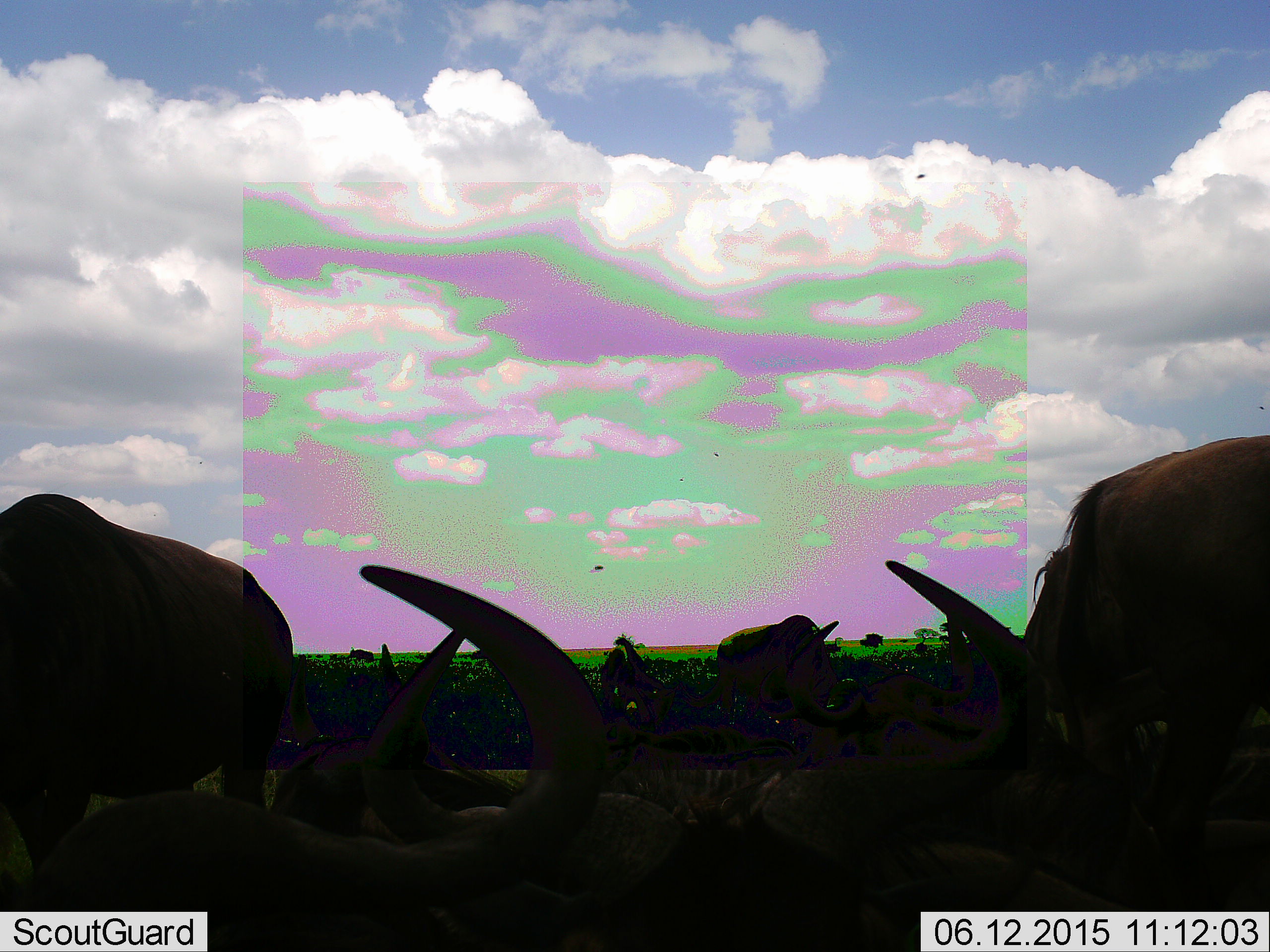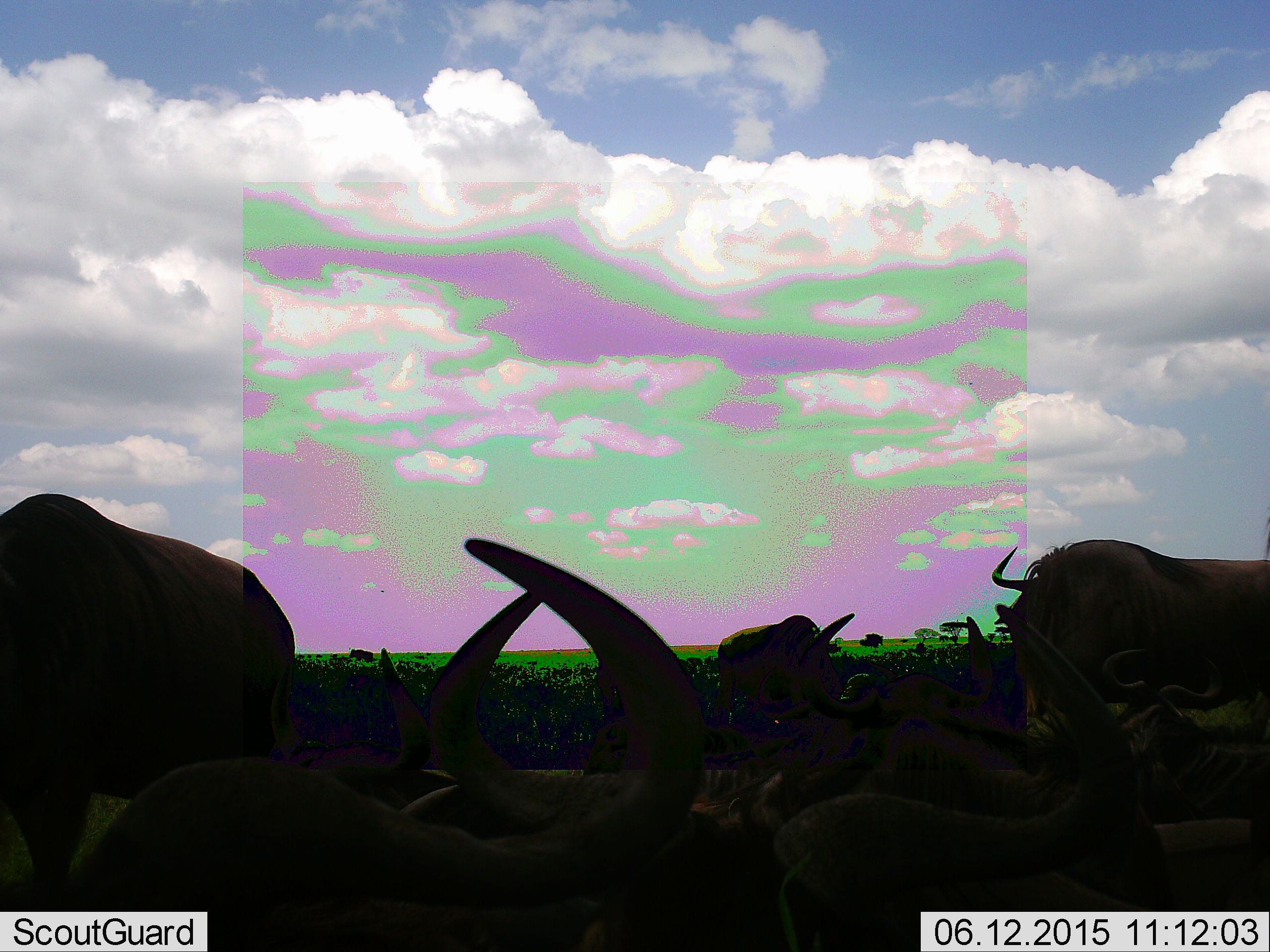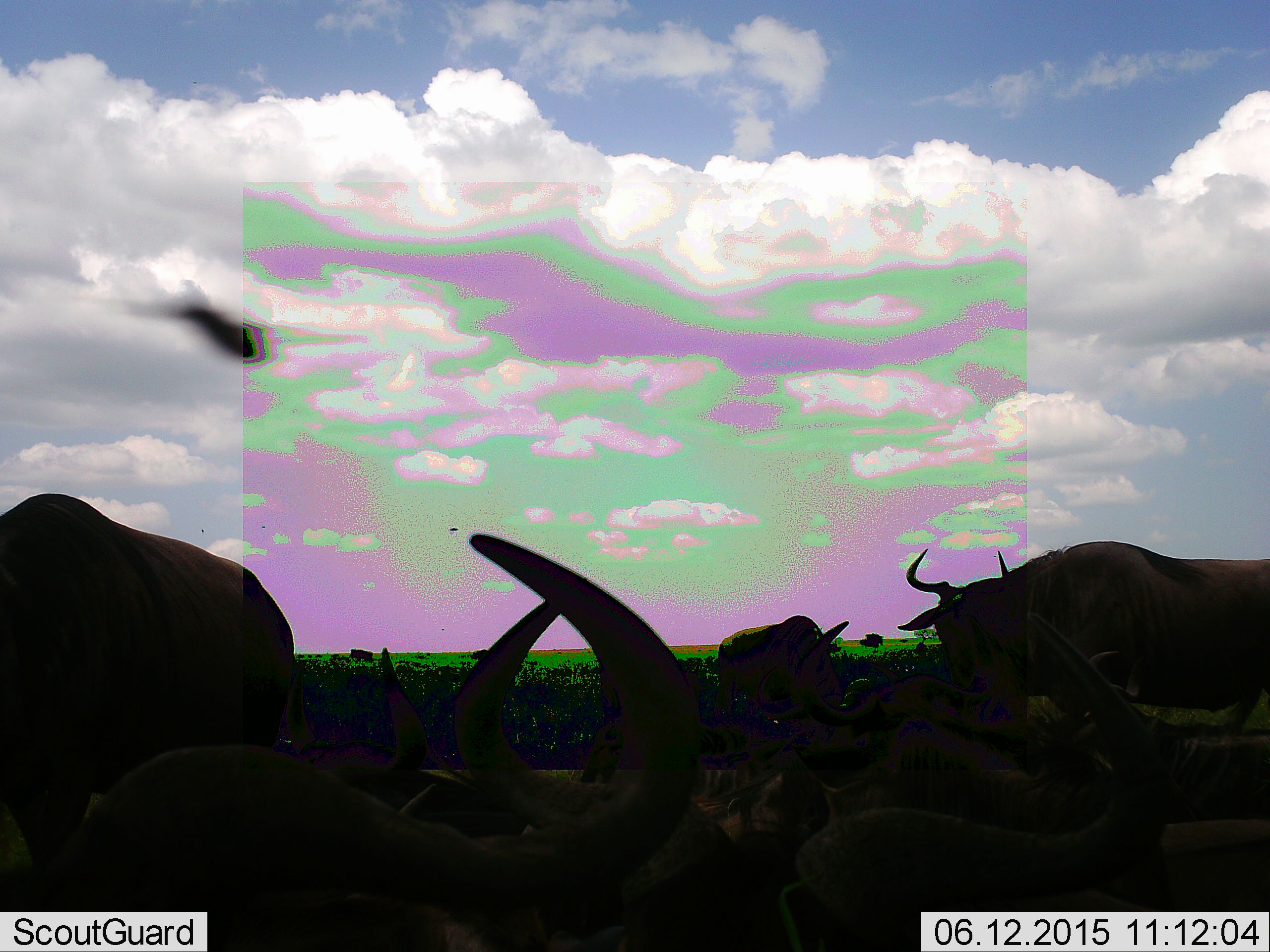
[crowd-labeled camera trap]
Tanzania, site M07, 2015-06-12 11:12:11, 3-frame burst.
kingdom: Animalia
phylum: Chordata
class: Mammalia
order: Artiodactyla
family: Bovidae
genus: Connochaetes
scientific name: Connochaetes taurinus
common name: blue wildebeest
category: wildebeest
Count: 10.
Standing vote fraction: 58%.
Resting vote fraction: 67%.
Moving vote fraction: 50%.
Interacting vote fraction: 8%.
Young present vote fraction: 0%.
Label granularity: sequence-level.